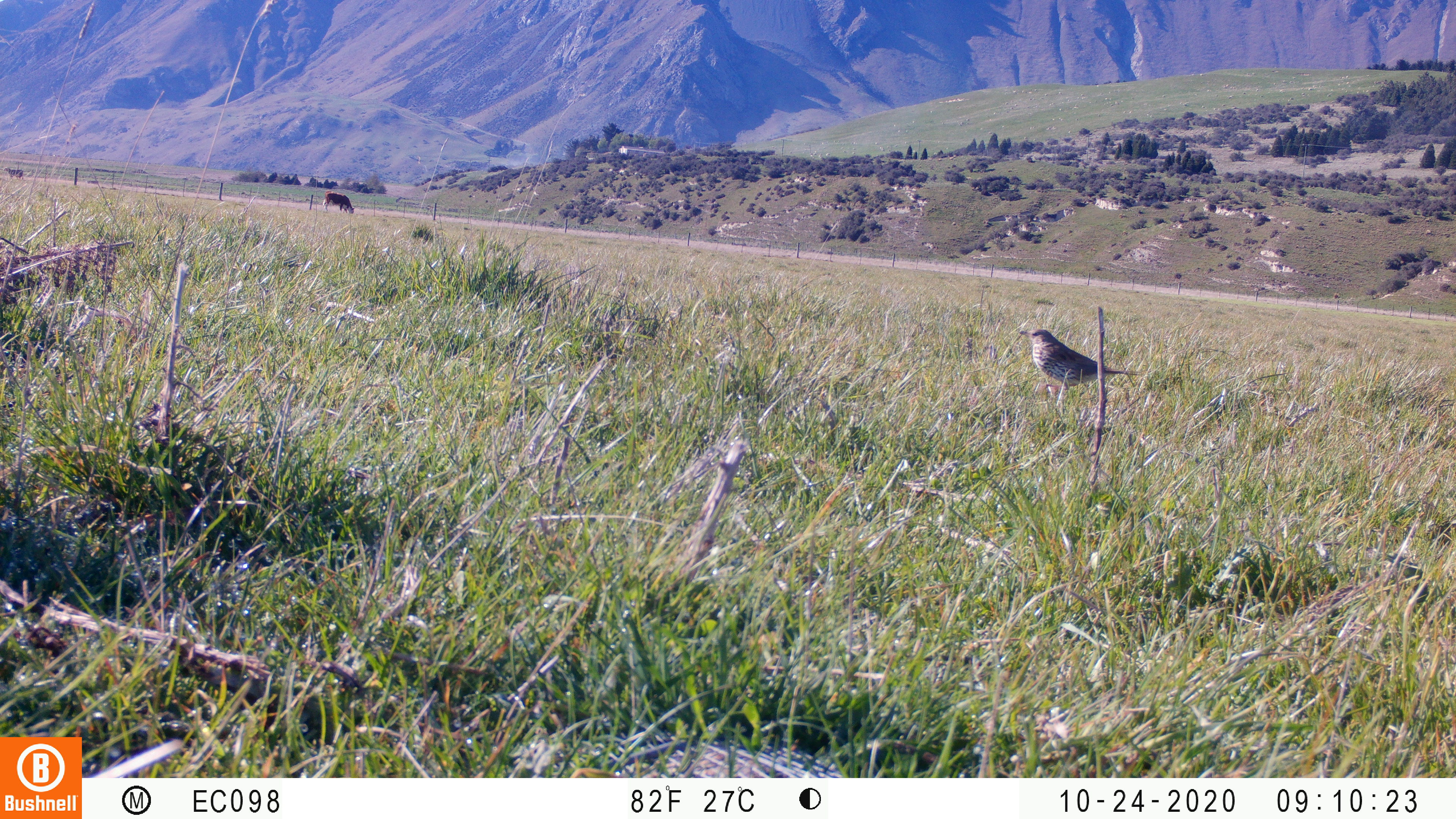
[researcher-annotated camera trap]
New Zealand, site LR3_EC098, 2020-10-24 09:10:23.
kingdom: Animalia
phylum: Chordata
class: Aves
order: Passeriformes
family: Turdidae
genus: Turdus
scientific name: Turdus philomelos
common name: song thrush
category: thrush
Thrush (song thrush) (Turdus philomelos).